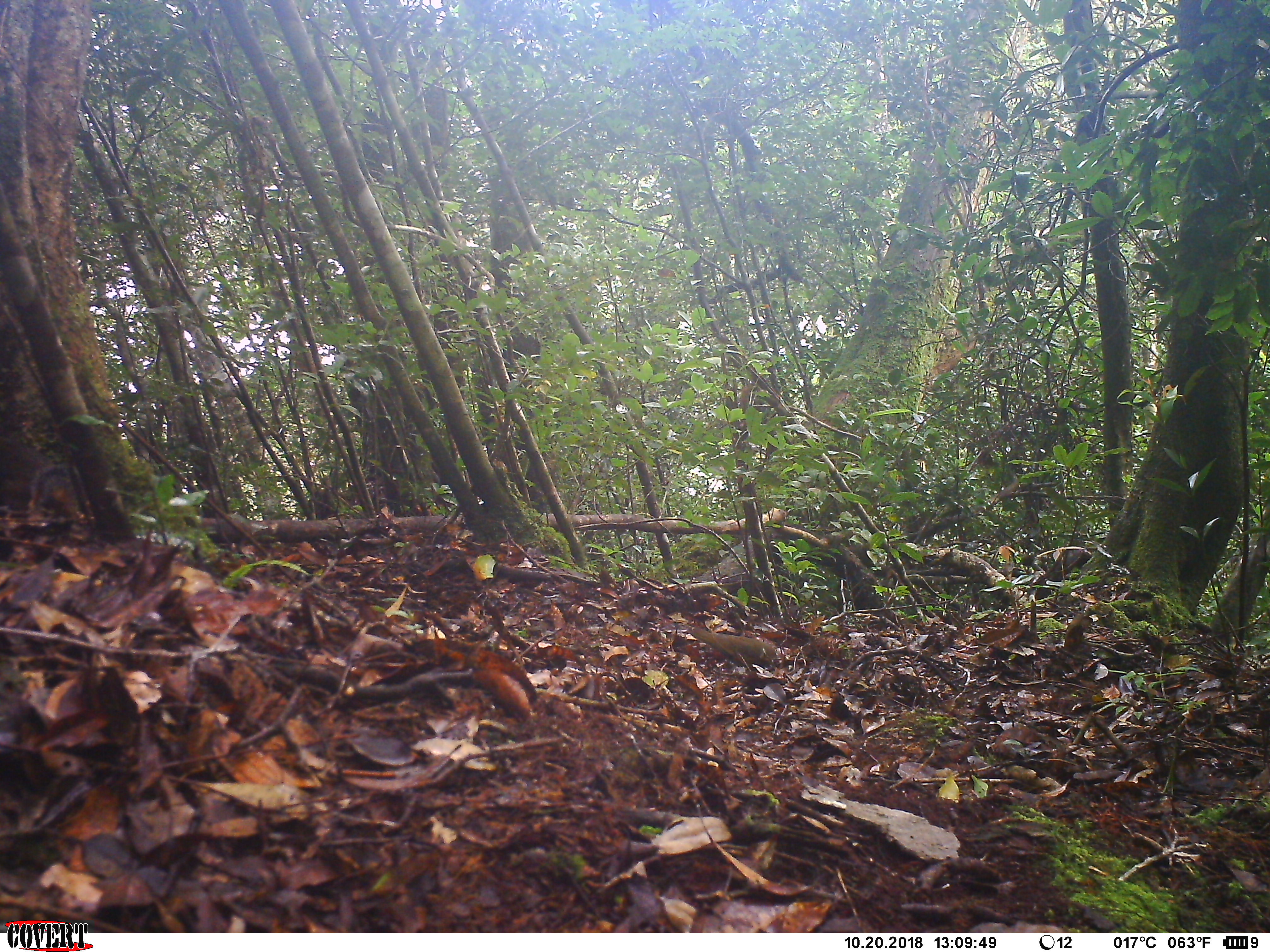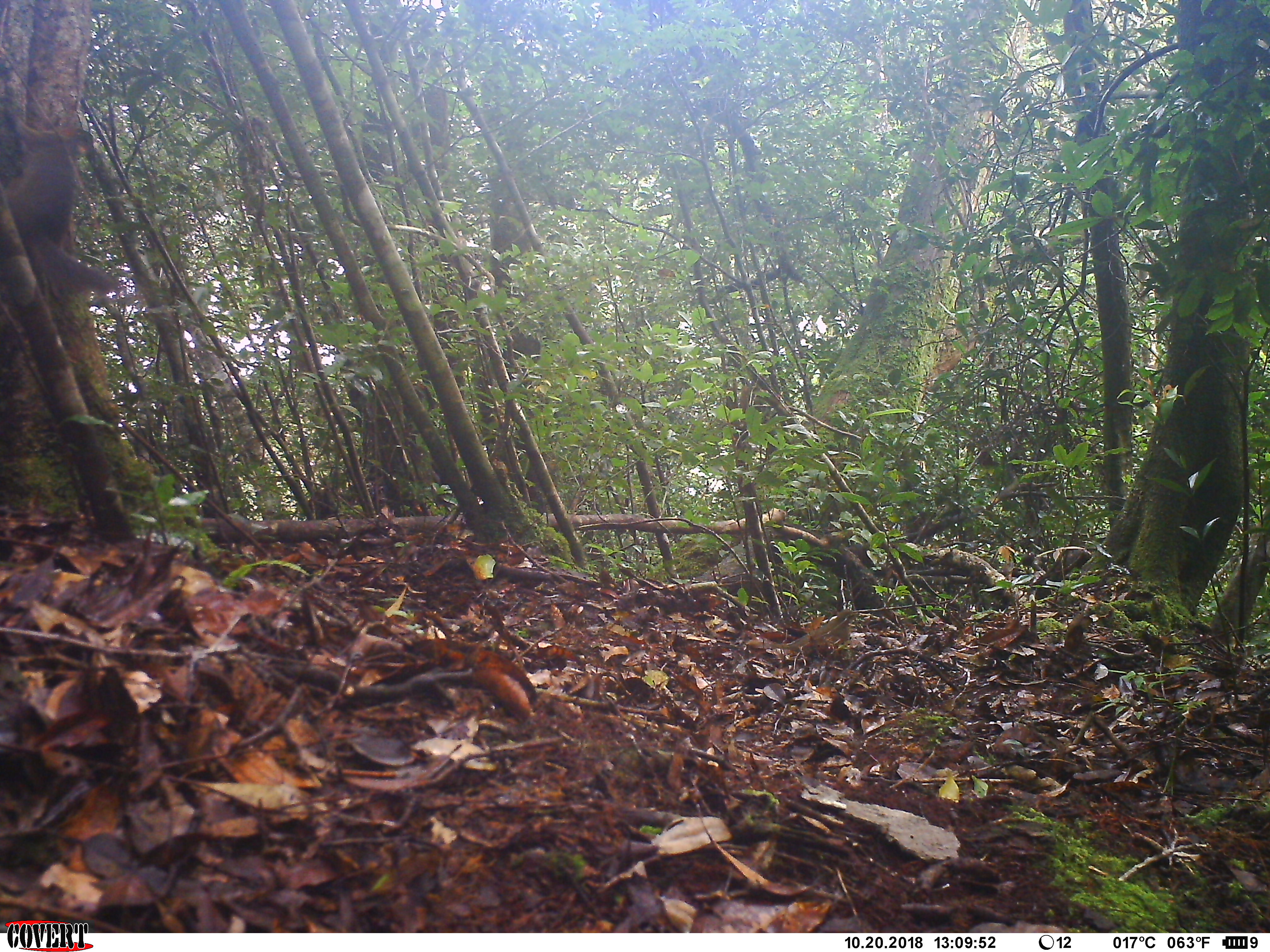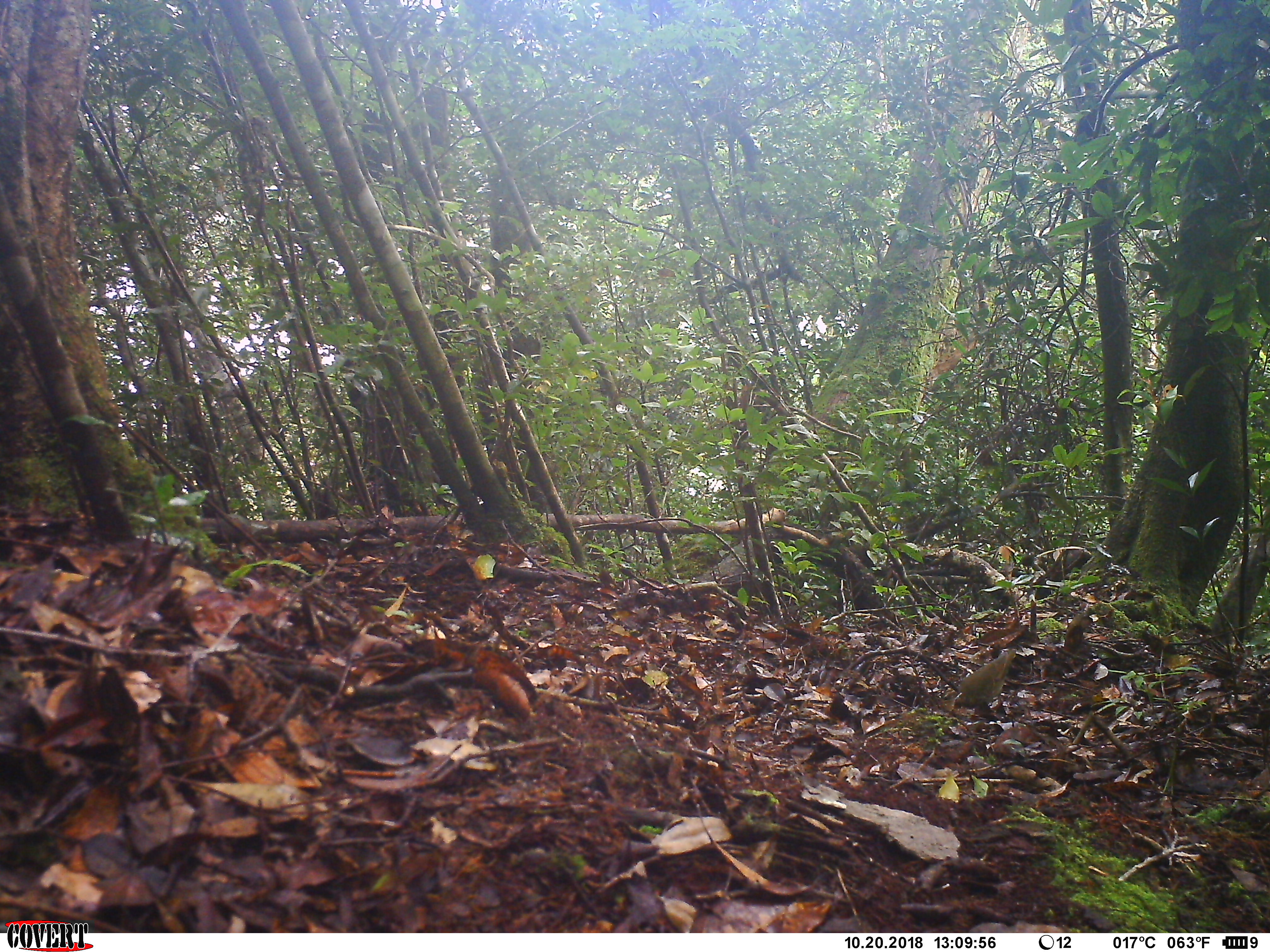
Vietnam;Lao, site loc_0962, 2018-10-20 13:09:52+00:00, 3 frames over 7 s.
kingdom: Animalia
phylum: Chordata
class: Aves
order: Passeriformes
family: Turdidae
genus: Geokichla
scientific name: Geokichla sibirica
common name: siberian thrush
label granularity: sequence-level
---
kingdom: Animalia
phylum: Chordata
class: Mammalia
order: Rodentia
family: Sciuridae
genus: Sciurus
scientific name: Sciurus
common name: squirrel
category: unidentified squirrel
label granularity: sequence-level